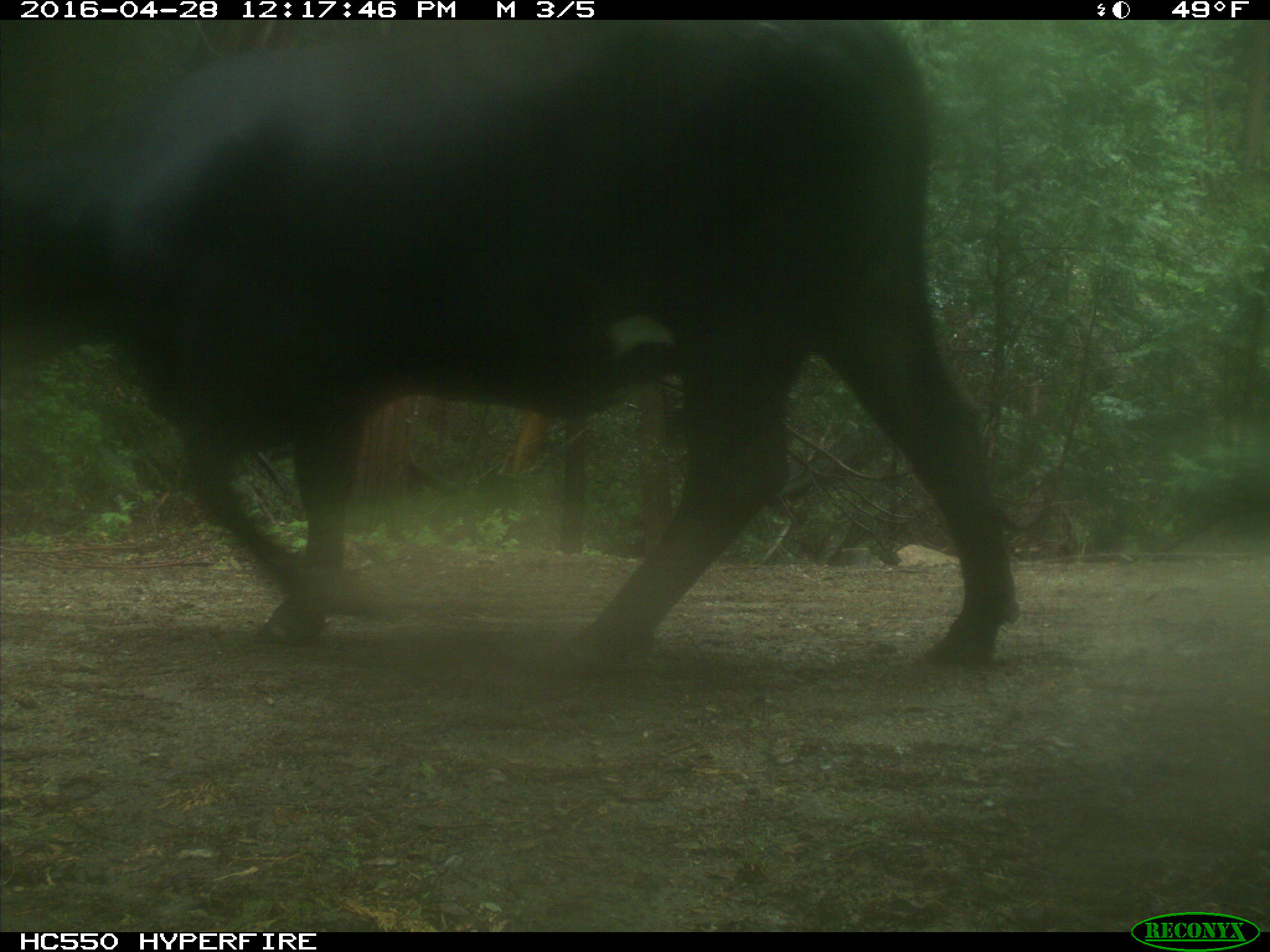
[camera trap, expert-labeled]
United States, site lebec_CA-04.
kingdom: Animalia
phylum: Chordata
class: Mammalia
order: Artiodactyla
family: Bovidae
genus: Bos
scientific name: Bos taurus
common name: domestic cow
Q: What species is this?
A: Bos taurus (domestic cow).